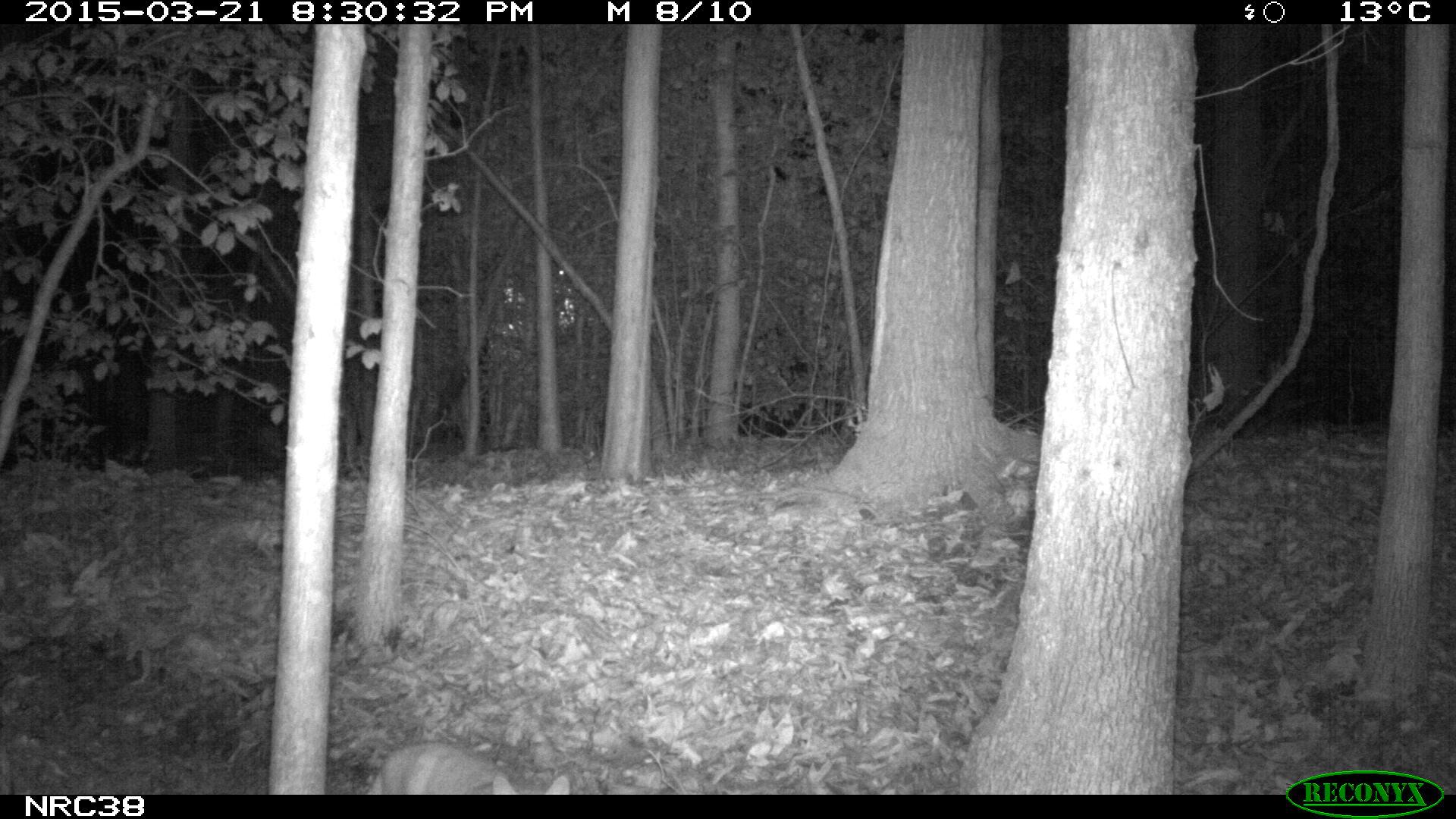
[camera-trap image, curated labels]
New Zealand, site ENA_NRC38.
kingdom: Animalia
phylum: Chordata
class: Mammalia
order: Carnivora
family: Felidae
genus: Felis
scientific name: Felis catus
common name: domestic cat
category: cat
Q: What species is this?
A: Cat (domestic cat) (Felis catus).